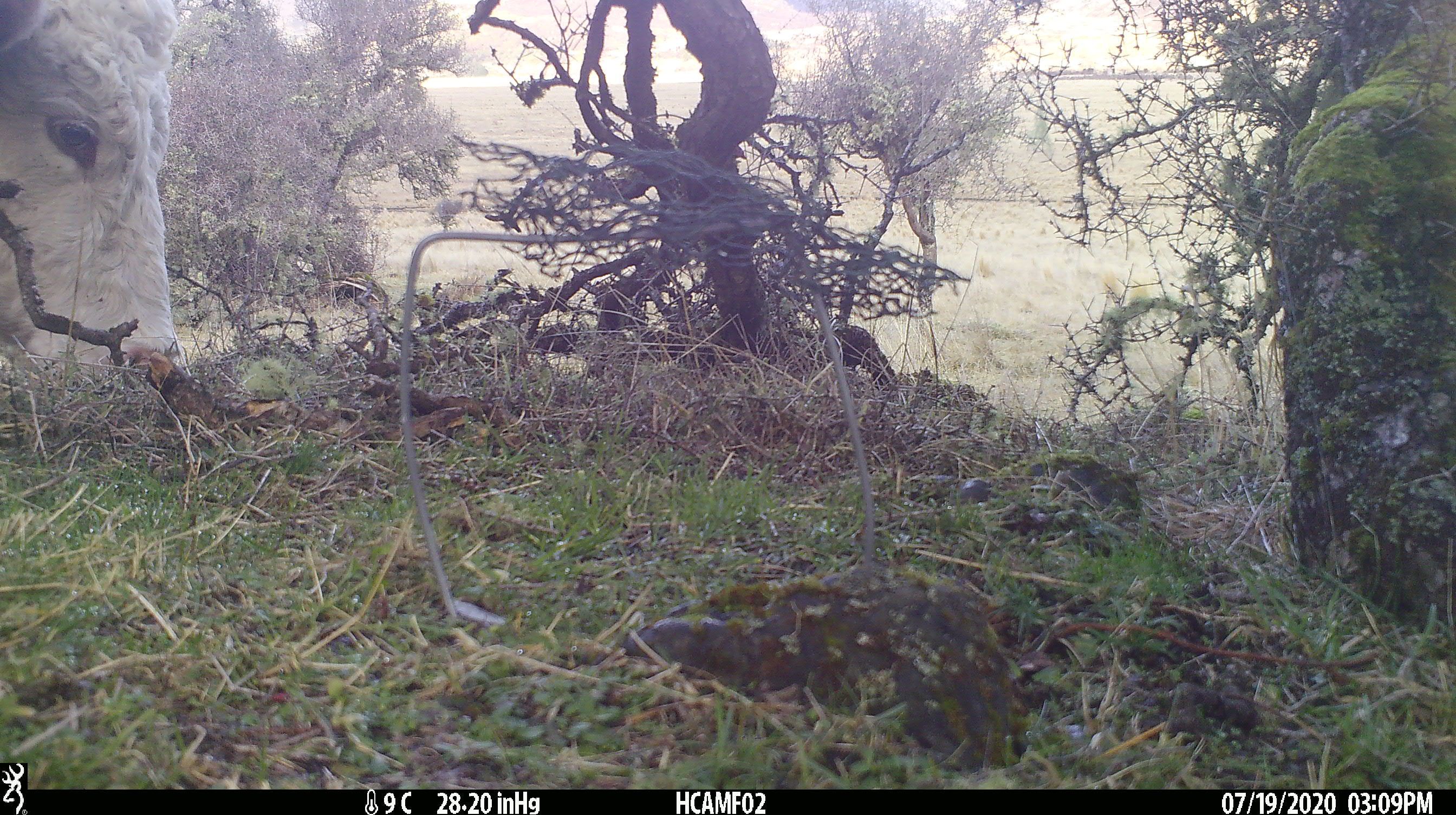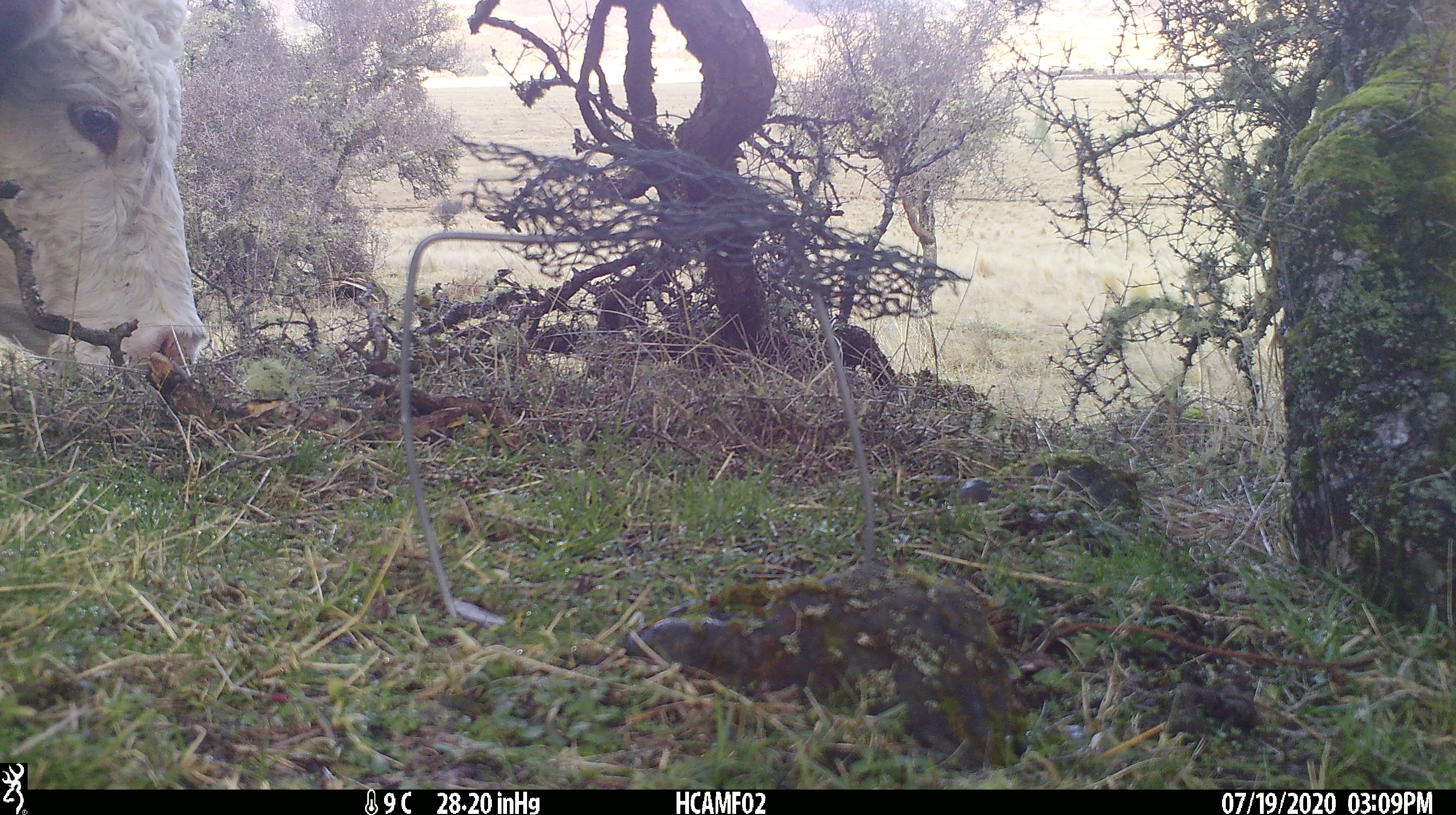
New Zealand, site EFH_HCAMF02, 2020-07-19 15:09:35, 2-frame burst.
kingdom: Animalia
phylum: Chordata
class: Mammalia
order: Artiodactyla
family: Bovidae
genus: Bos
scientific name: Bos taurus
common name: domestic cow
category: cow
Cow (domestic cow) (Bos taurus).